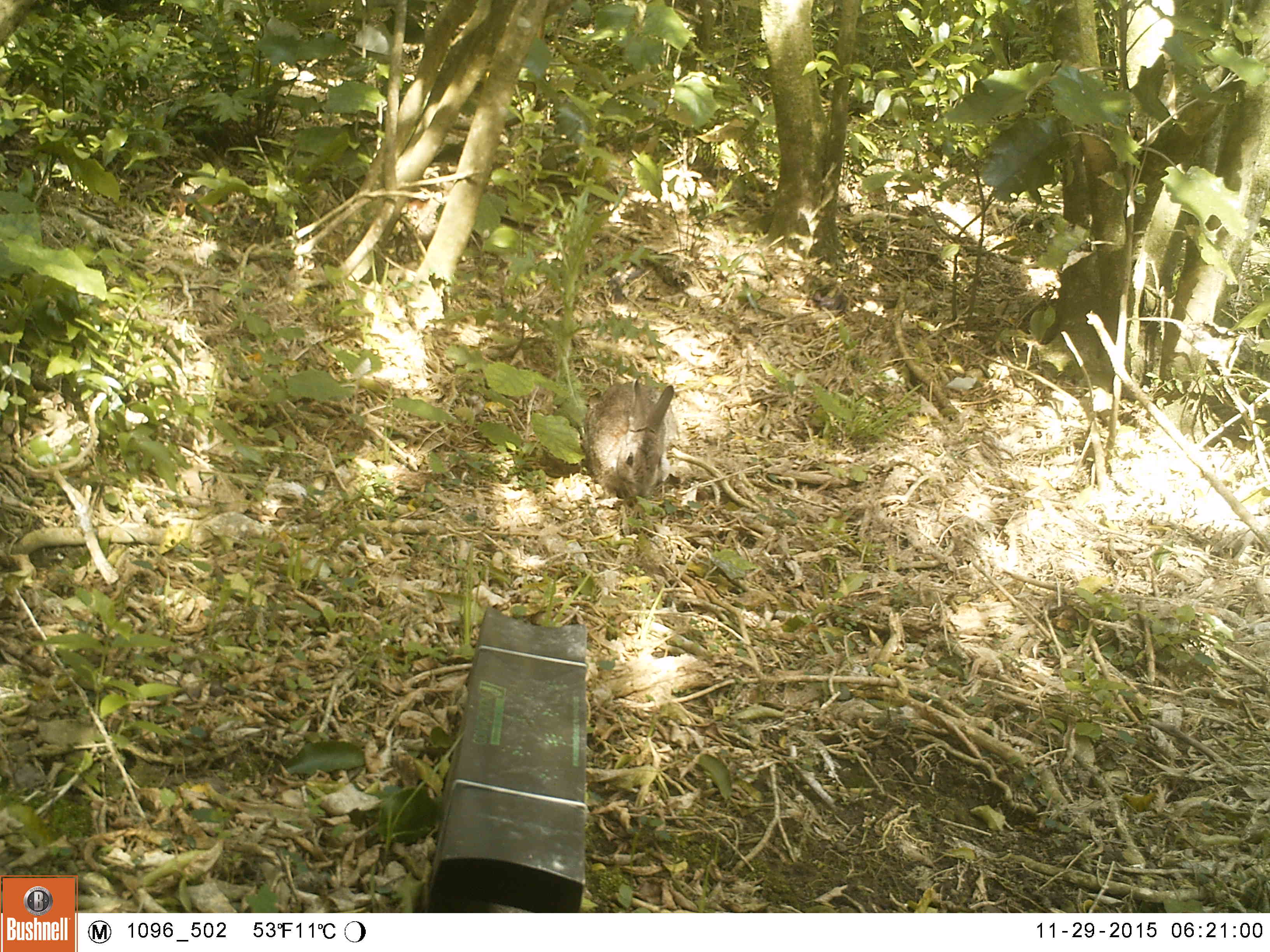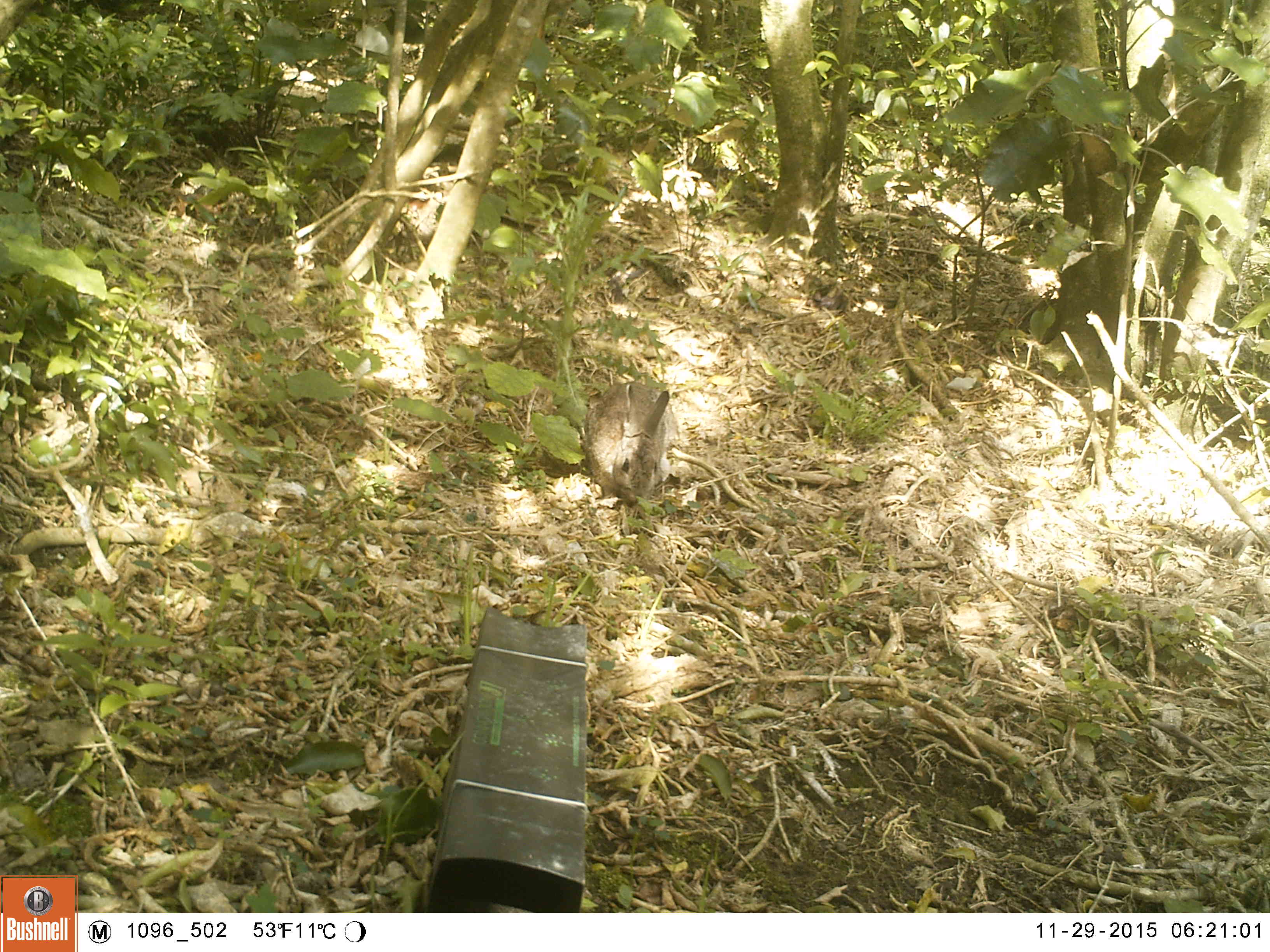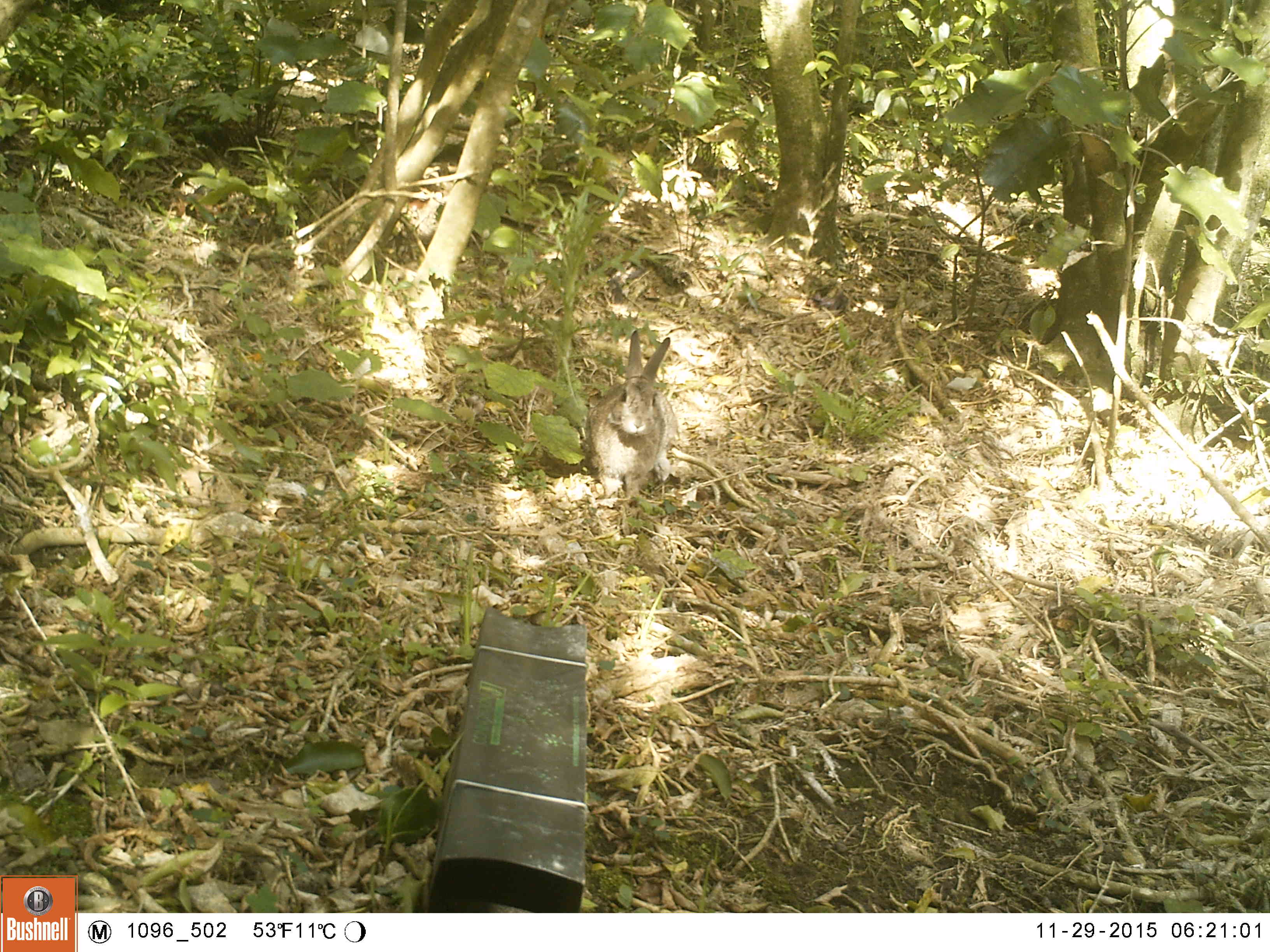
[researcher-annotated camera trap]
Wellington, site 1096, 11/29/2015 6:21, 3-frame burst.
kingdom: Animalia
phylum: Chordata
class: Mammalia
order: Lagomorpha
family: Leporidae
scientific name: Leporidae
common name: rabbit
Rabbit (Leporidae).